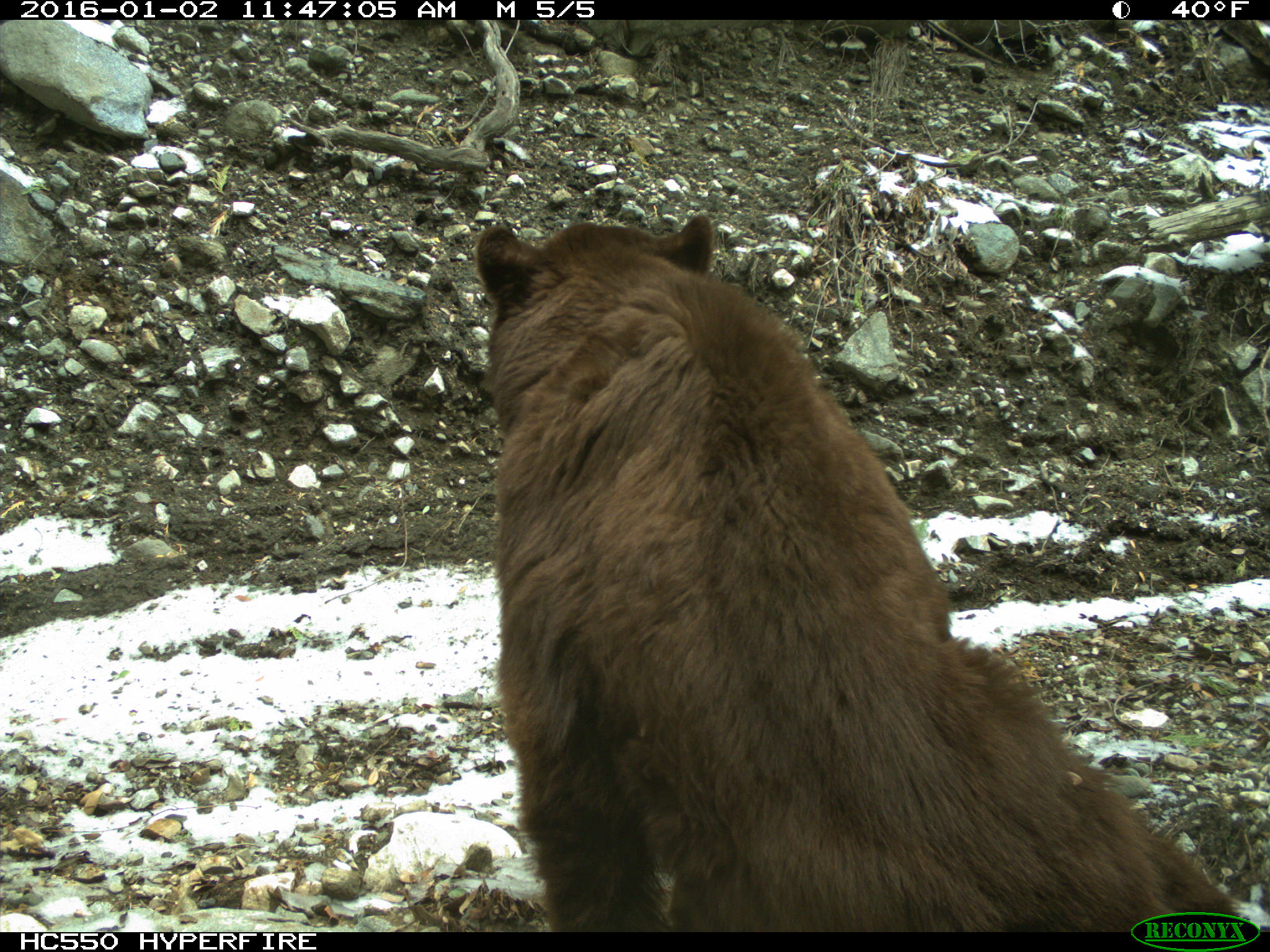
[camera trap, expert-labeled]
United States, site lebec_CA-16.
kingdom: Animalia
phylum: Chordata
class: Mammalia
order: Carnivora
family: Ursidae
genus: Ursus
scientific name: Ursus americanus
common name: american black bear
Ursus americanus (american black bear).